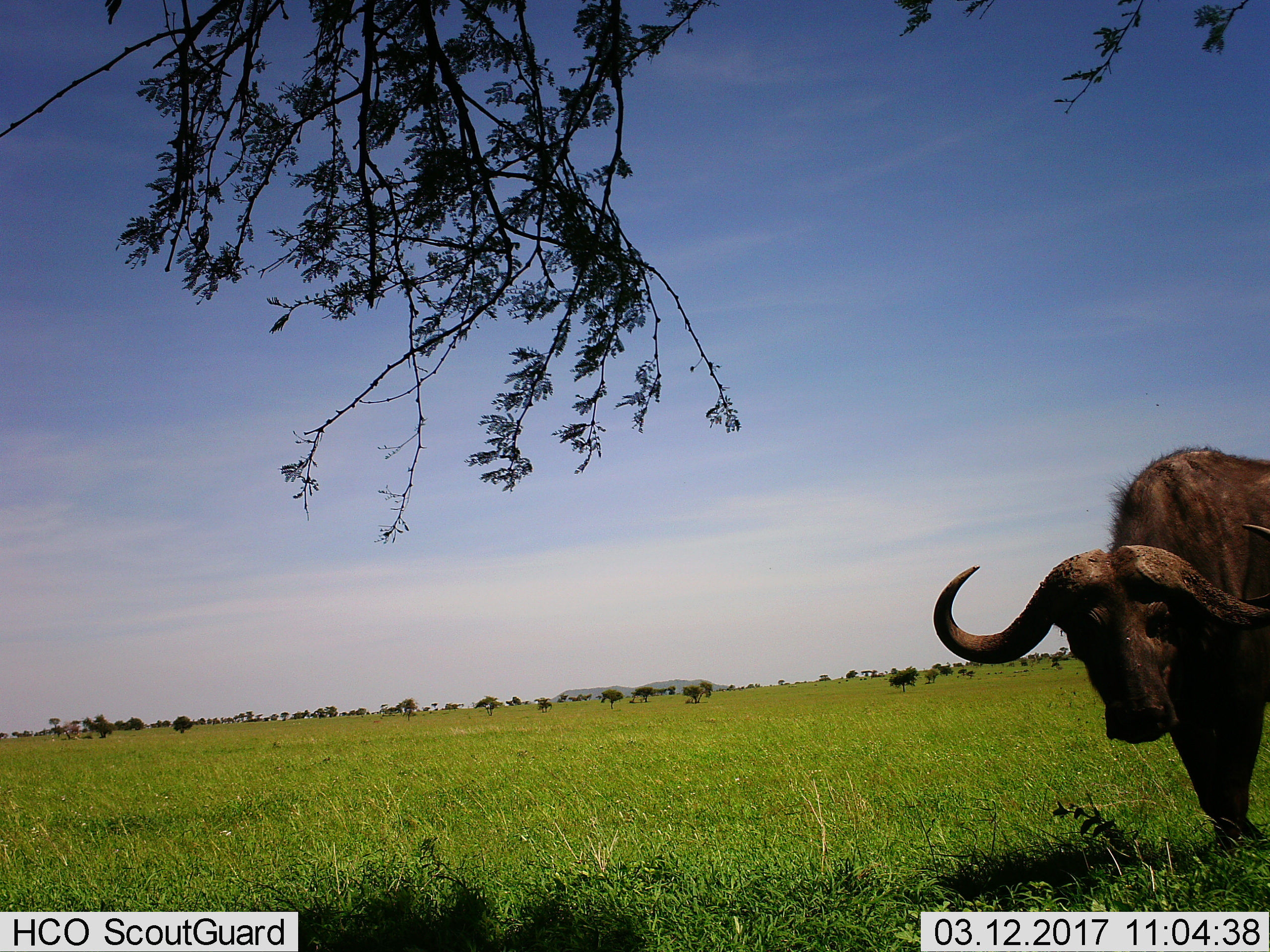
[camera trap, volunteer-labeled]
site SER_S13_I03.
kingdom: Animalia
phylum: Chordata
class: Mammalia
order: Artiodactyla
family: Bovidae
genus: Syncerus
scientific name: Syncerus caffer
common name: african buffalo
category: buffalo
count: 1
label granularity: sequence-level